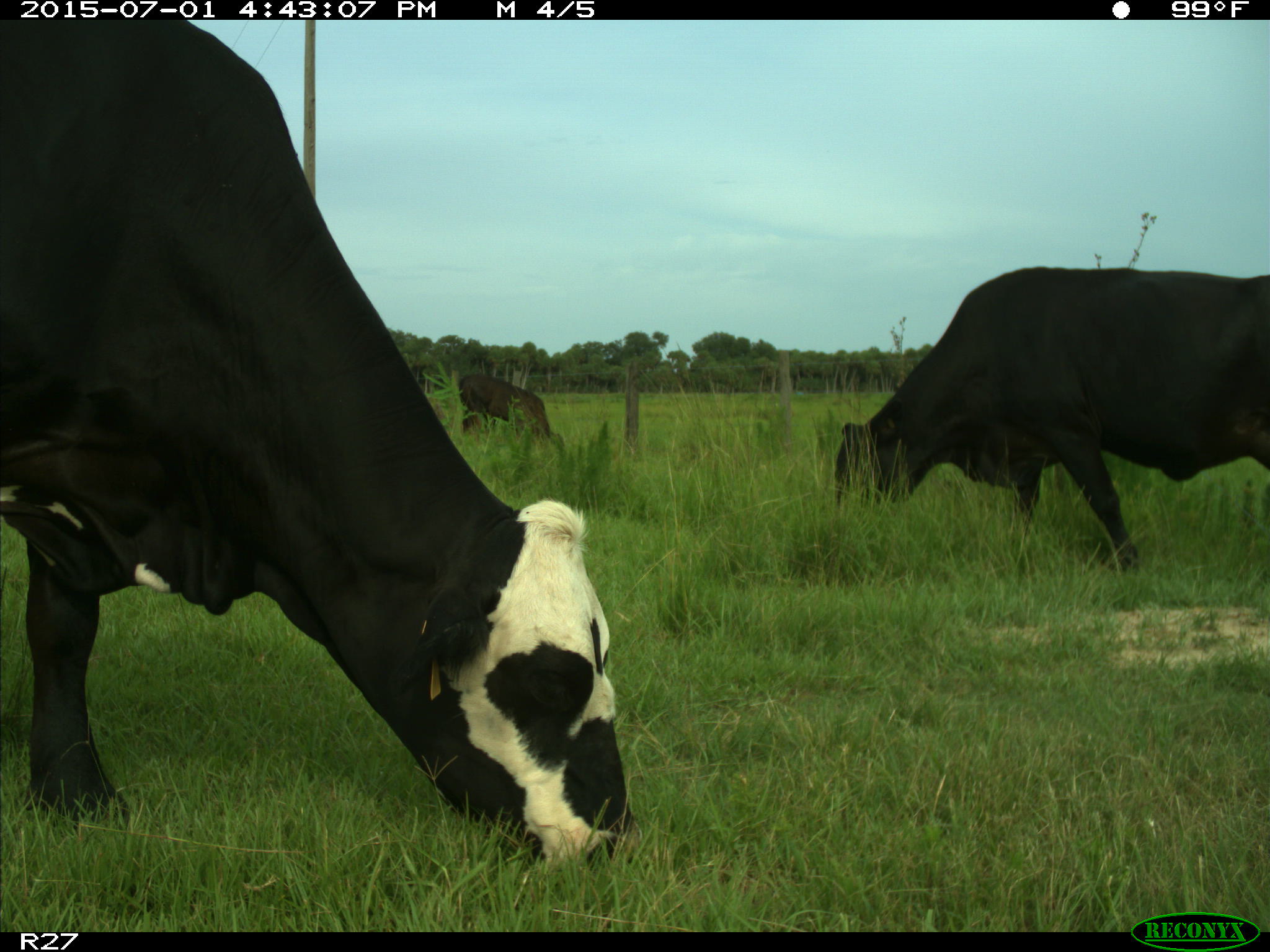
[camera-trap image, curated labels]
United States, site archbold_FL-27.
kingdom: Animalia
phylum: Chordata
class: Mammalia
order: Artiodactyla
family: Bovidae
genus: Bos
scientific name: Bos taurus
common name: domestic cow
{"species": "Bos taurus (domestic cow)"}